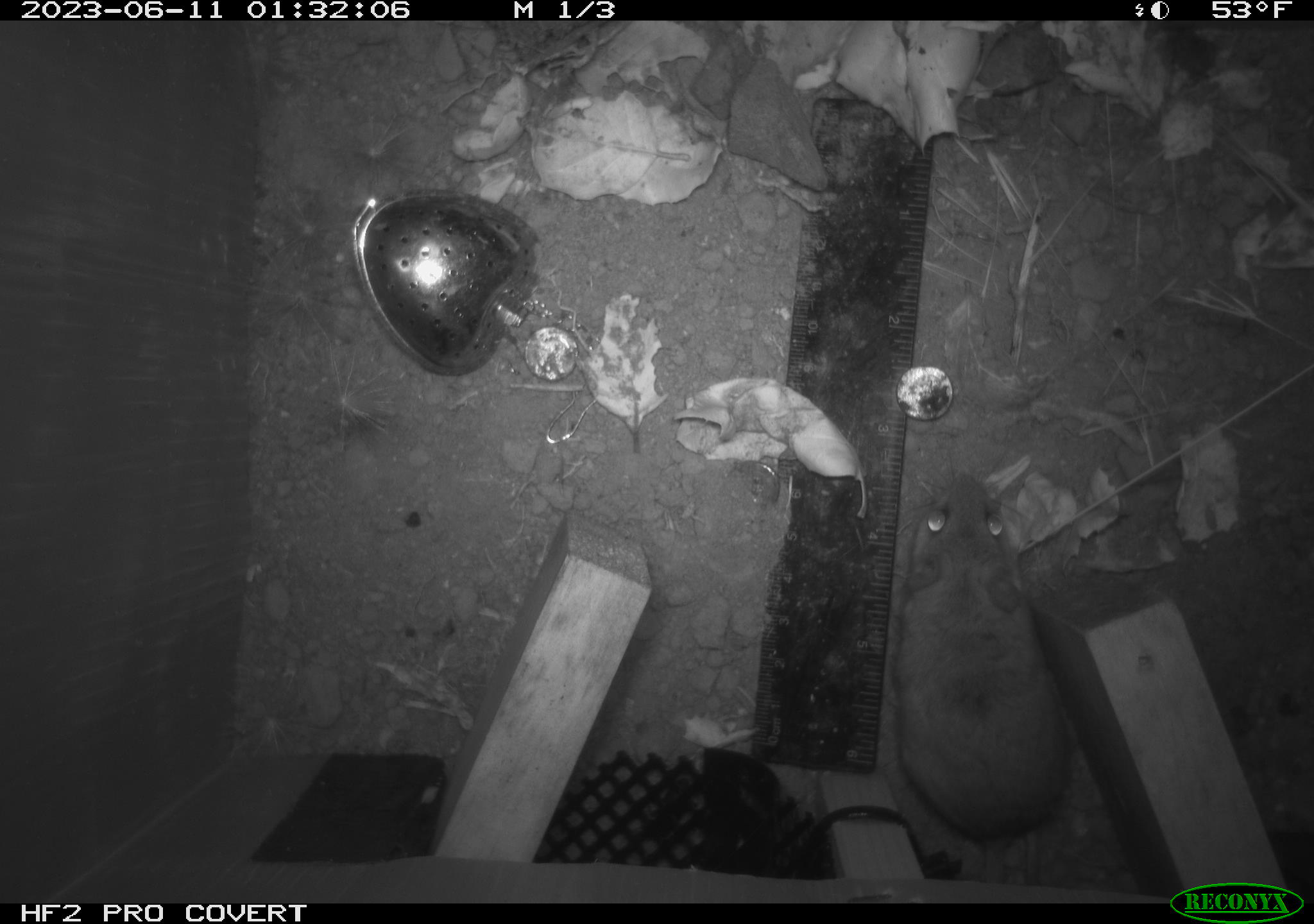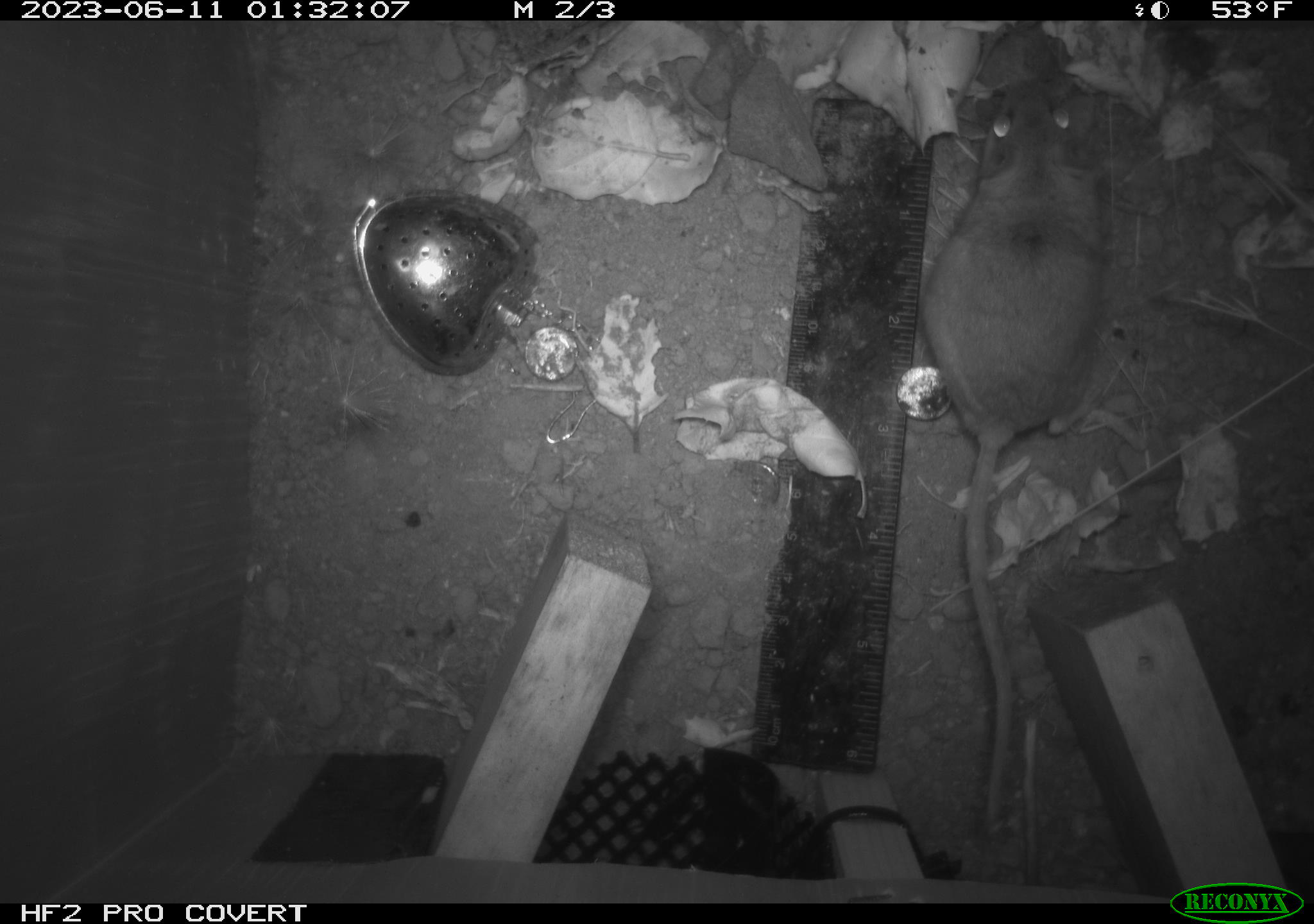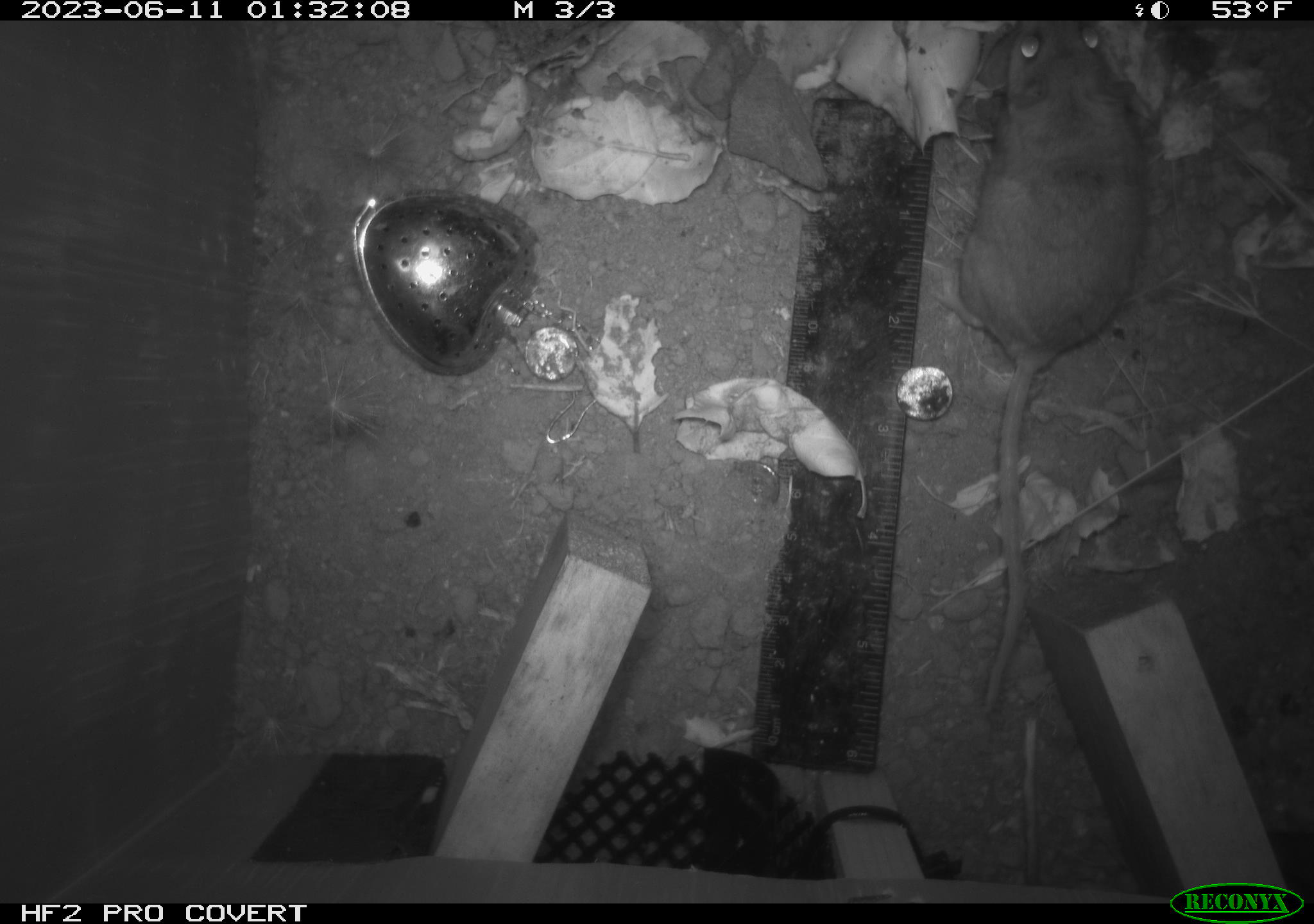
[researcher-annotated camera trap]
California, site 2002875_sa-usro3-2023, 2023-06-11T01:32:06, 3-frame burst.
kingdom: Animalia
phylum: Chordata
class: Mammalia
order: Rodentia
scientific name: Rodentia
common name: mouse species